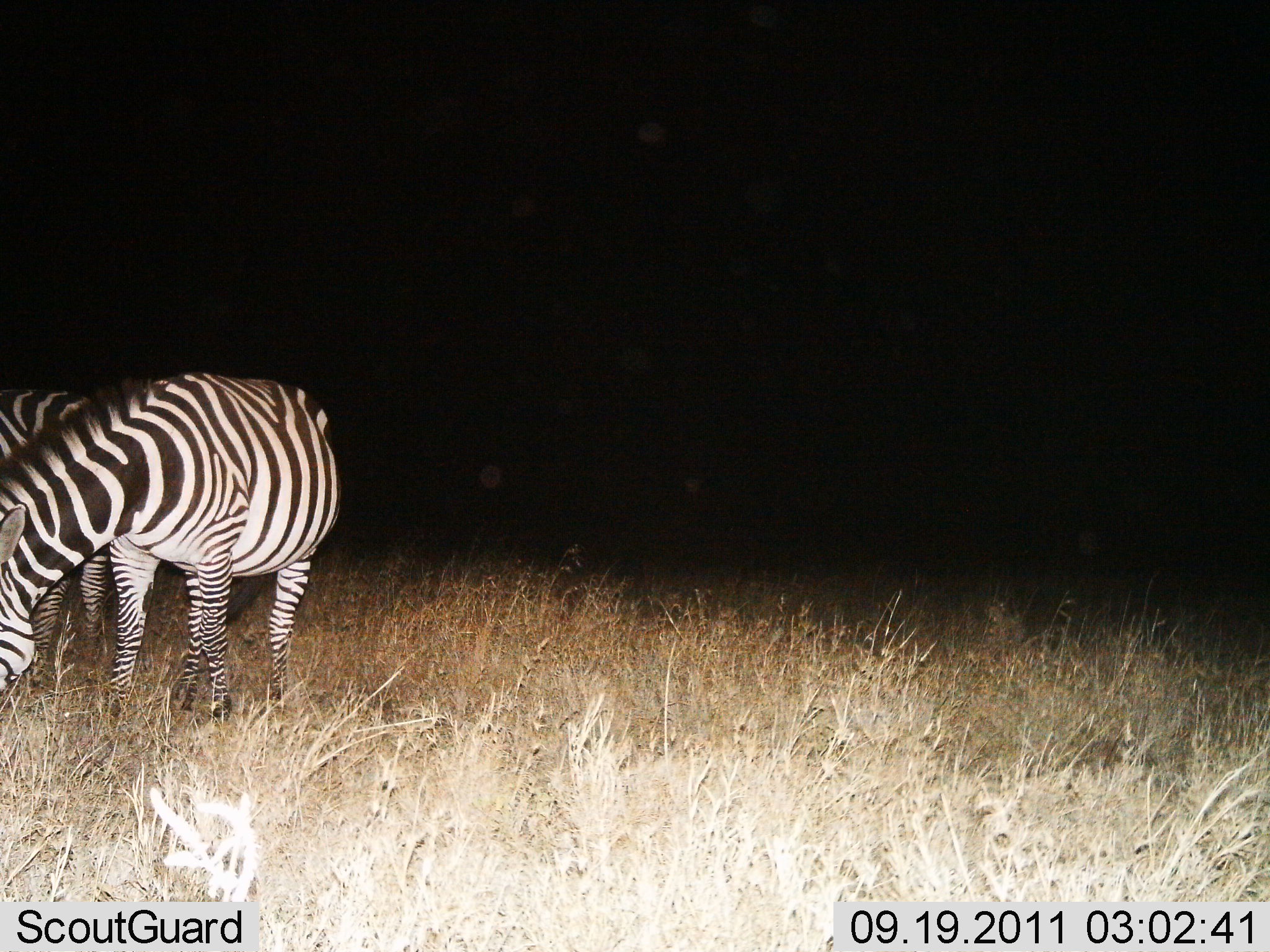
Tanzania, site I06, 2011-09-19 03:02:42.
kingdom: Animalia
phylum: Chordata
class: Mammalia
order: Perissodactyla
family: Equidae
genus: Equus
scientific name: Equus quagga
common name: plains zebra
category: zebra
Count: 2.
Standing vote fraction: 27%.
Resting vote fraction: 0%.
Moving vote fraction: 0%.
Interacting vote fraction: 0%.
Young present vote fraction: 0%.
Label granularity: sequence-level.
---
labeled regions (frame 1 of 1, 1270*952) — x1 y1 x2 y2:
animal: 0 372 336 728; 0 386 109 683